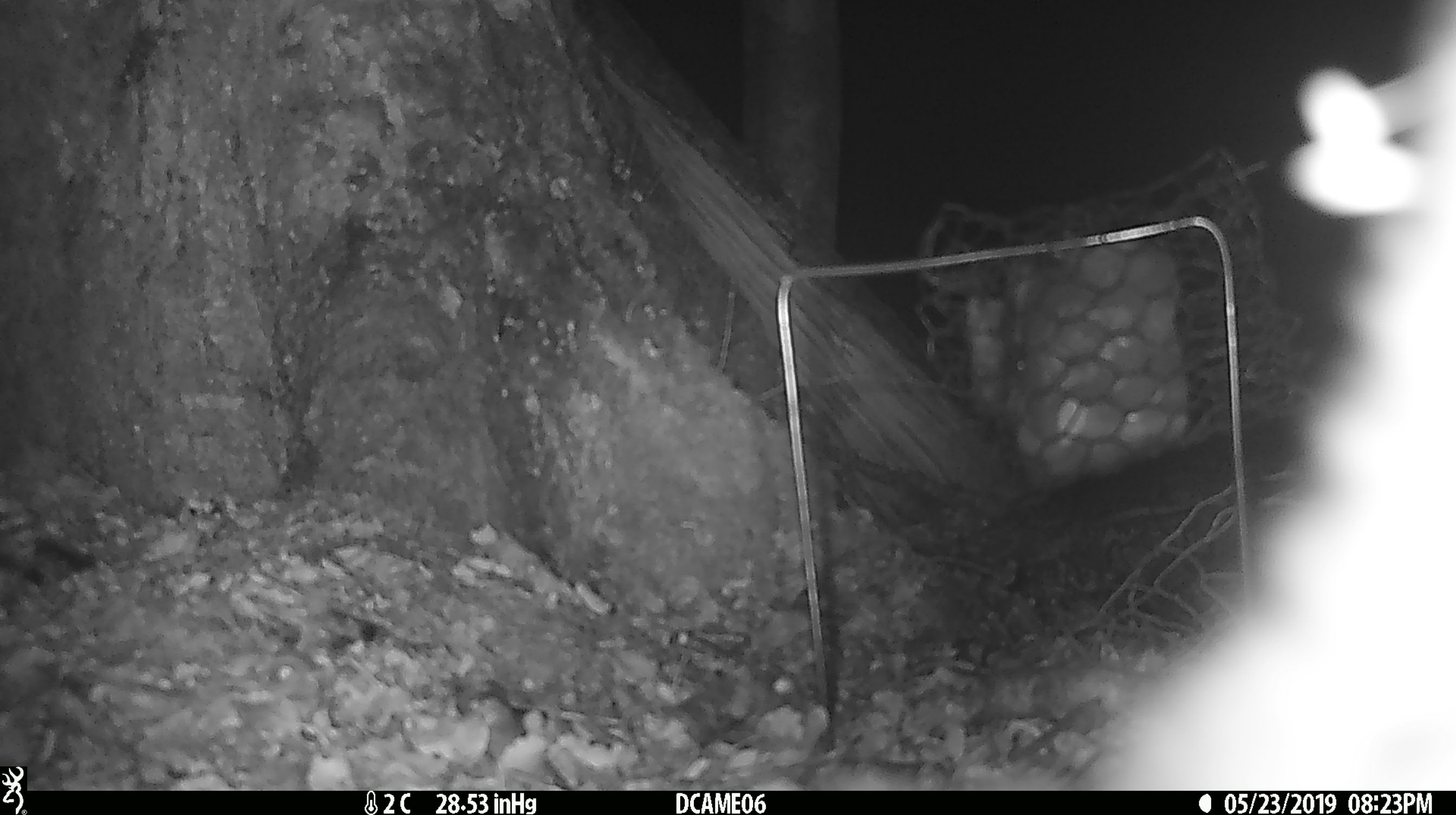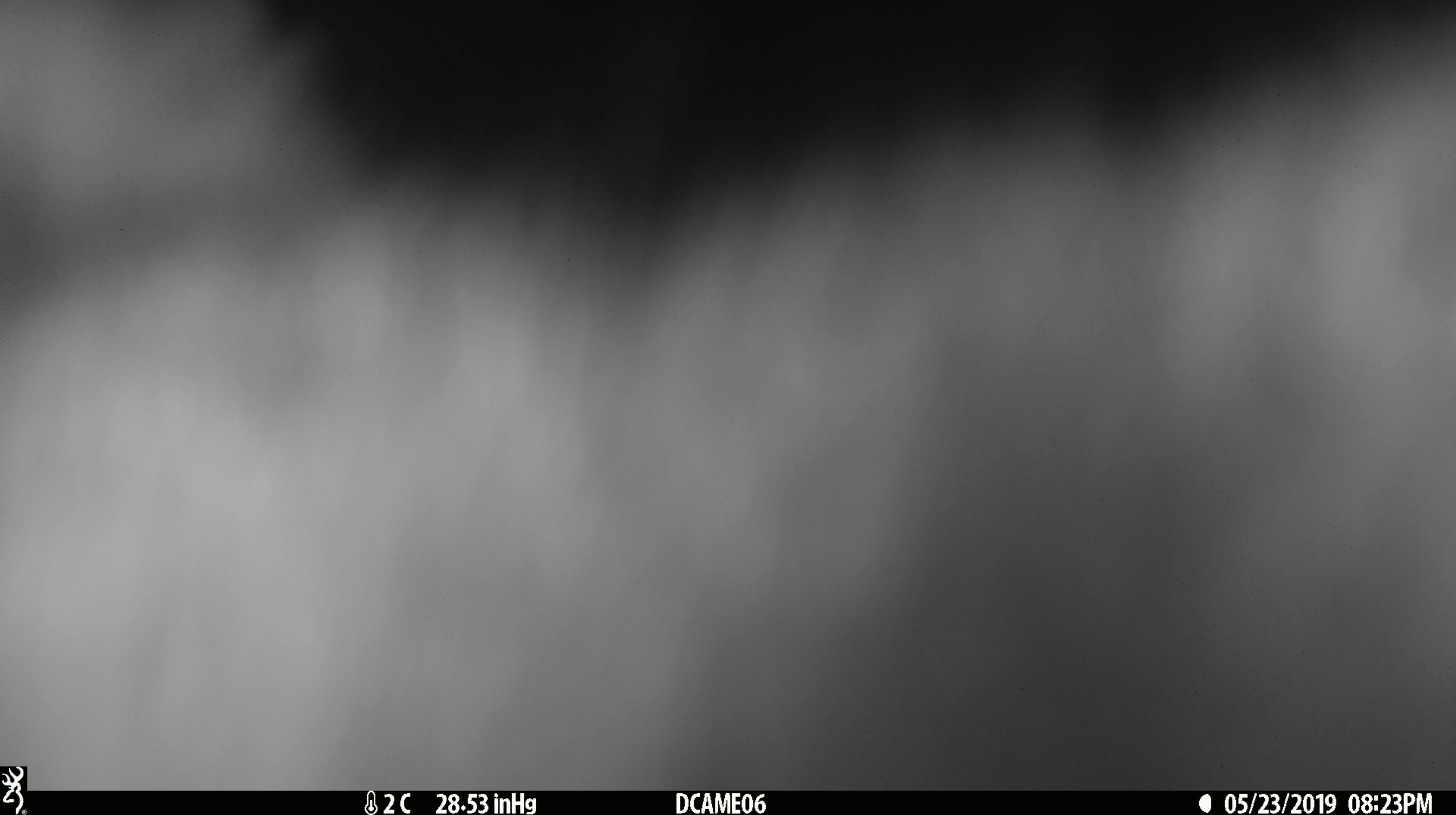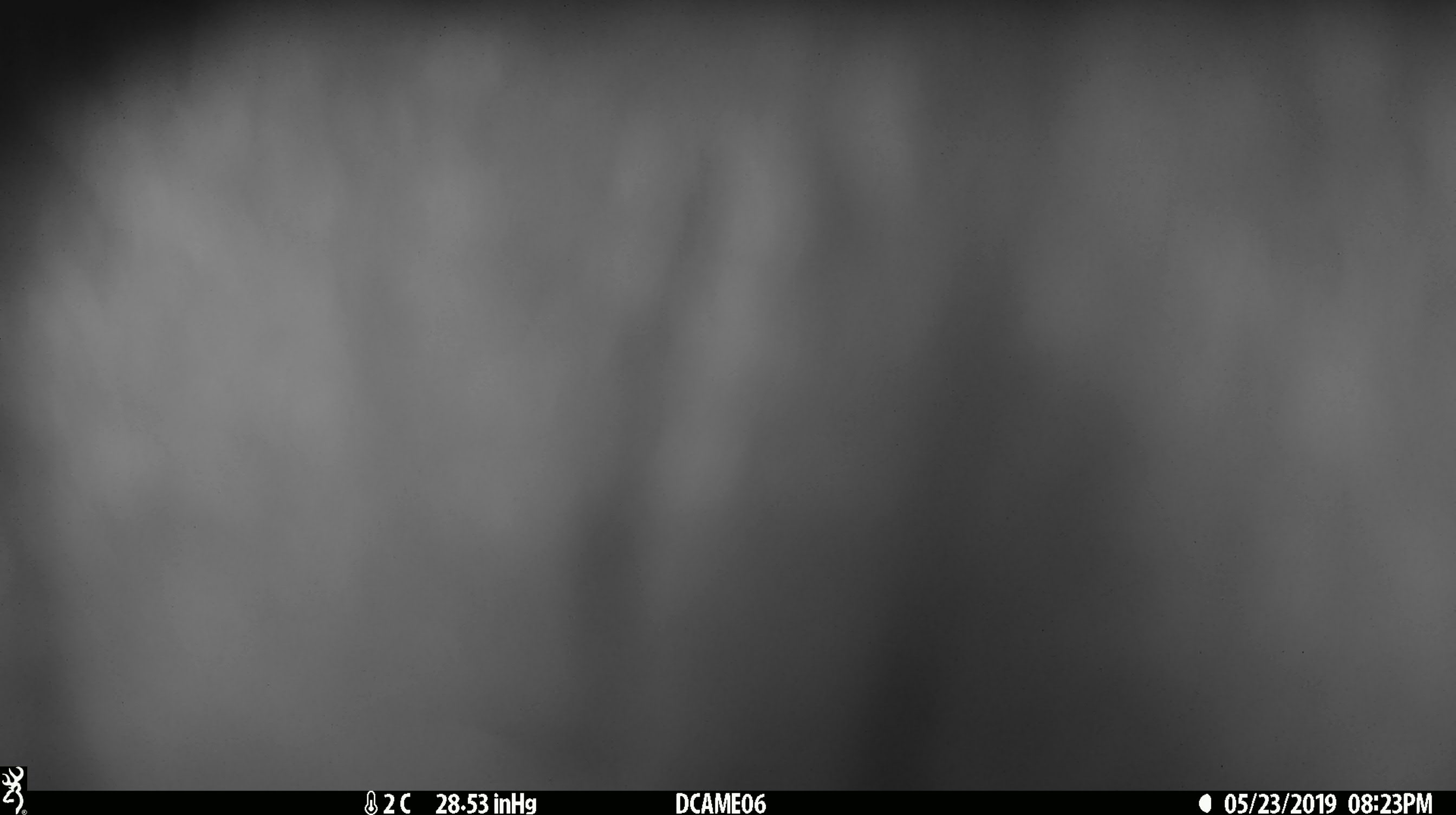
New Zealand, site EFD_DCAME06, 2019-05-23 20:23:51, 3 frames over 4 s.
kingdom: Animalia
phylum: Chordata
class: Mammalia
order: Diprotodontia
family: Phalangeridae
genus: Trichosurus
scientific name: Trichosurus vulpecula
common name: common brushtail possum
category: possum